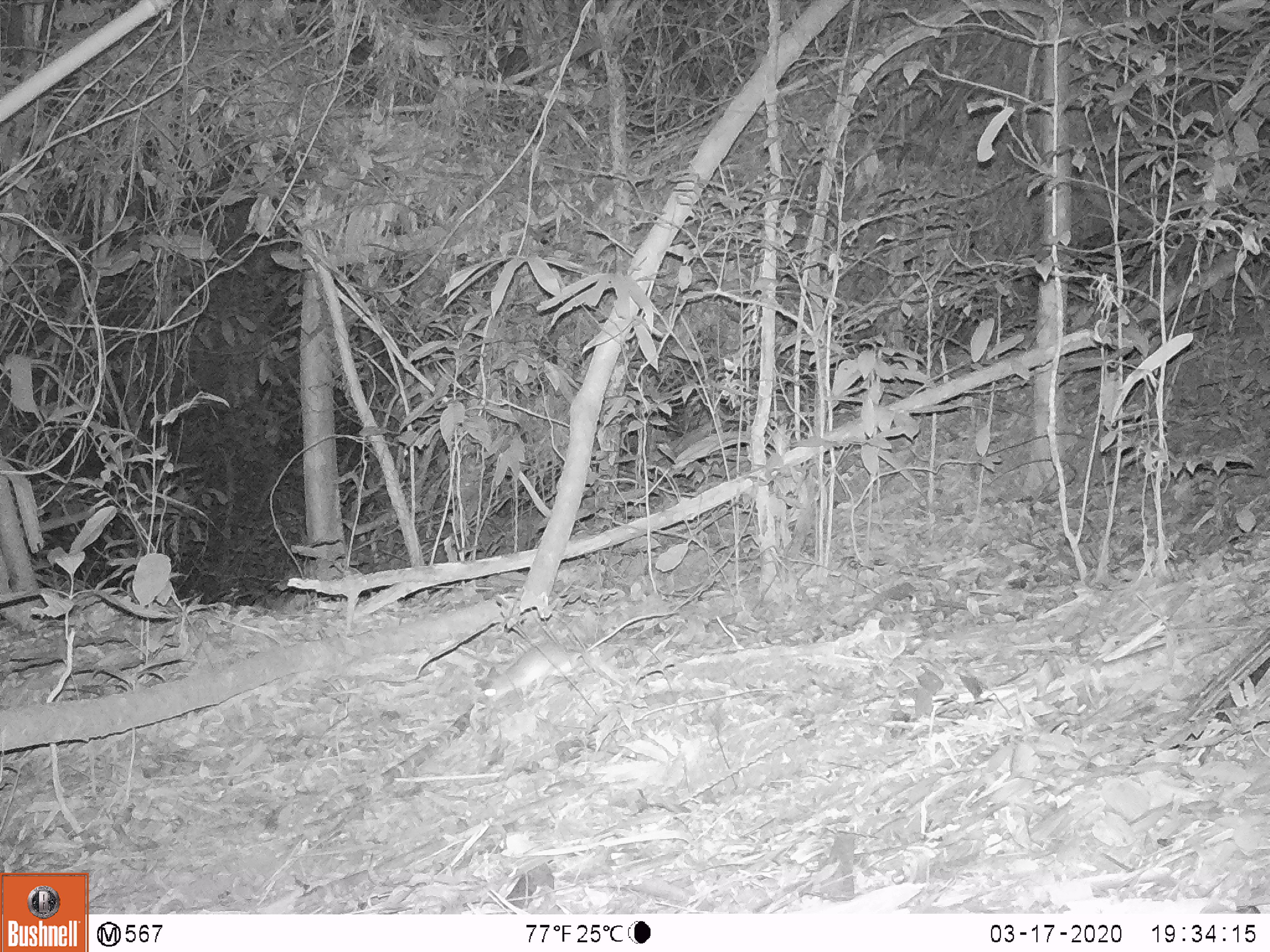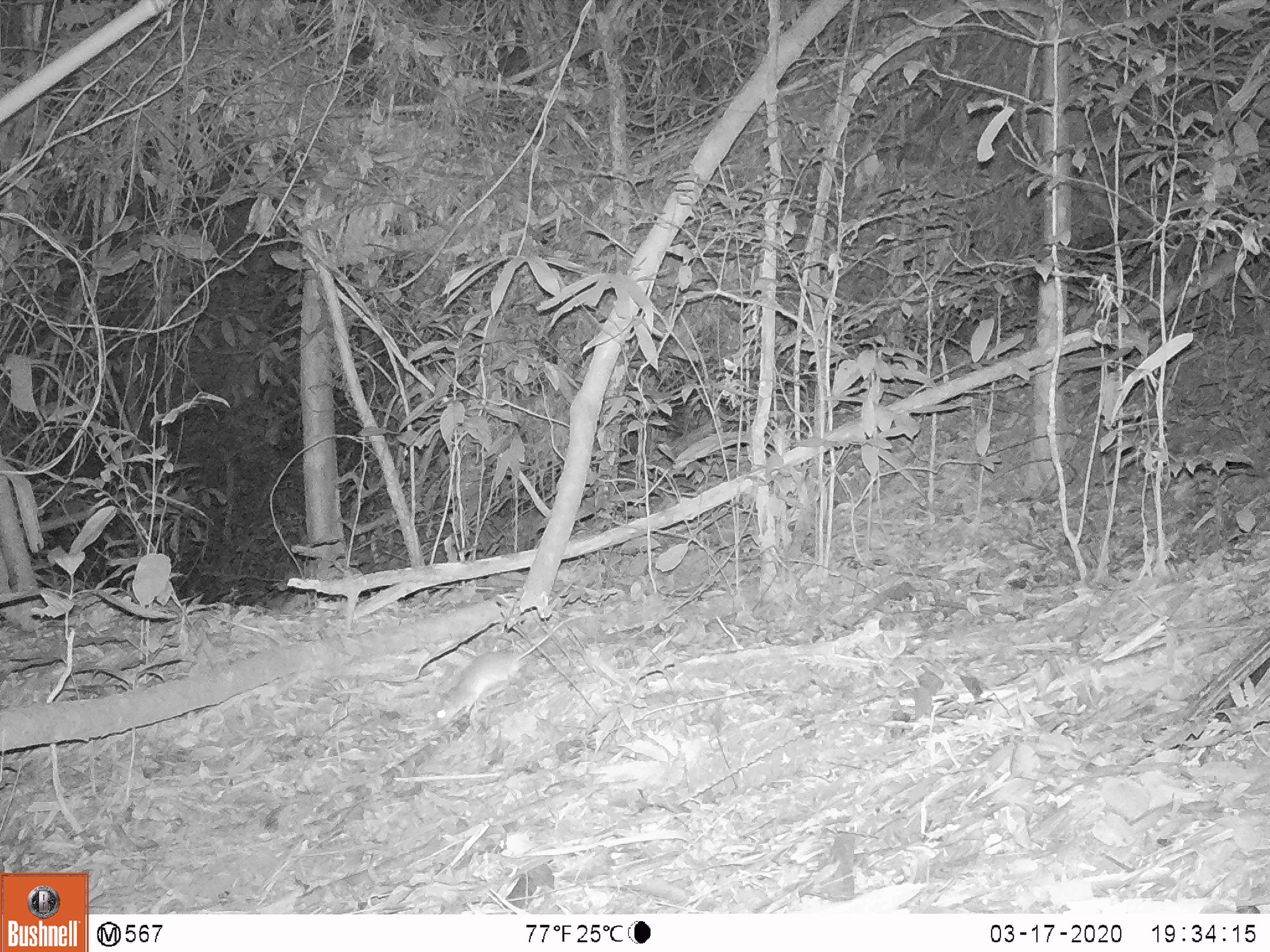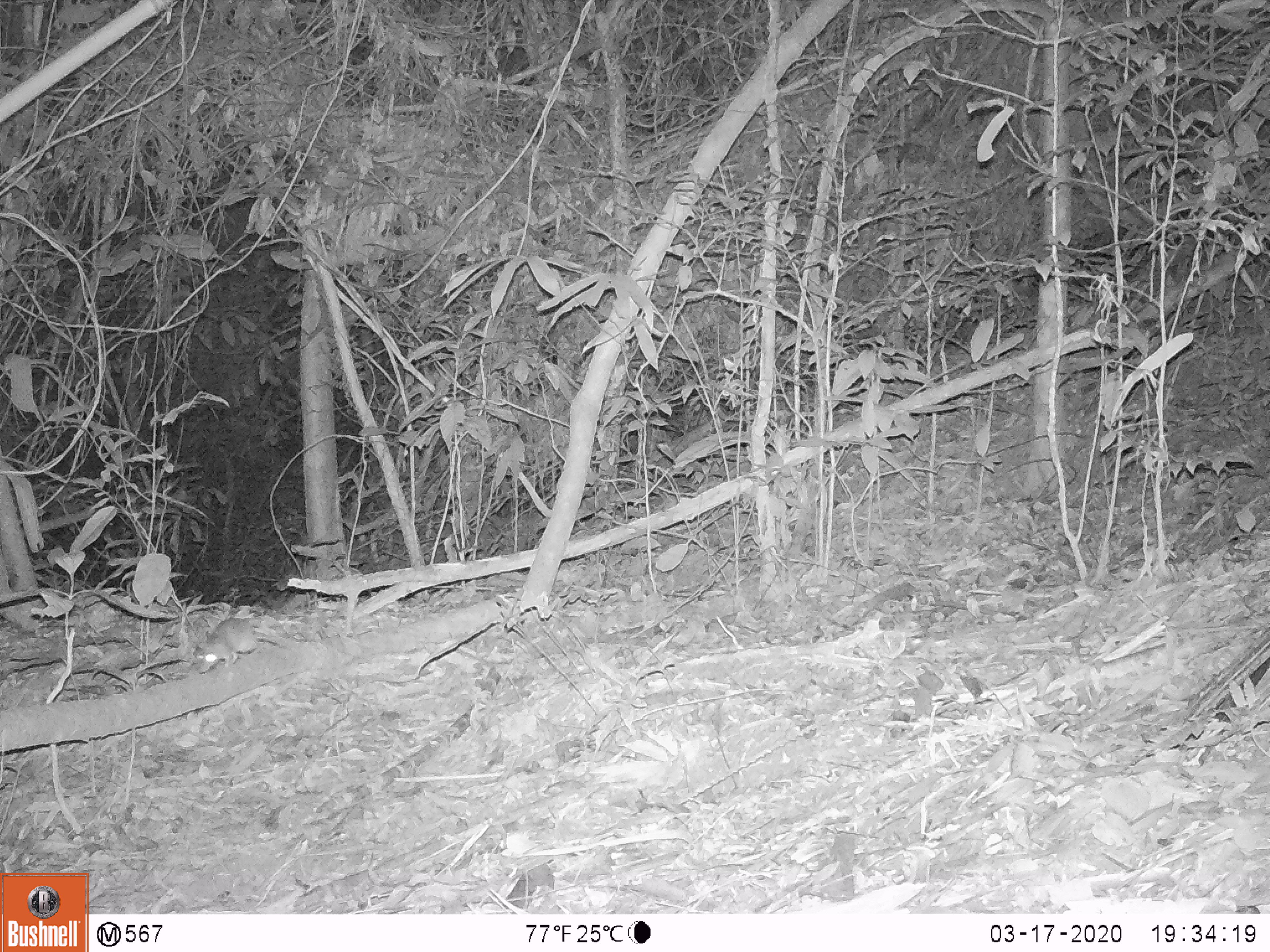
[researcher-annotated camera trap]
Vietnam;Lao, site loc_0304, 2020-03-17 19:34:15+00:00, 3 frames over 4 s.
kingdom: Animalia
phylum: Chordata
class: Mammalia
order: Rodentia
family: Muridae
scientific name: Muridae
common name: old-world mice and rats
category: unidentified murid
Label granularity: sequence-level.